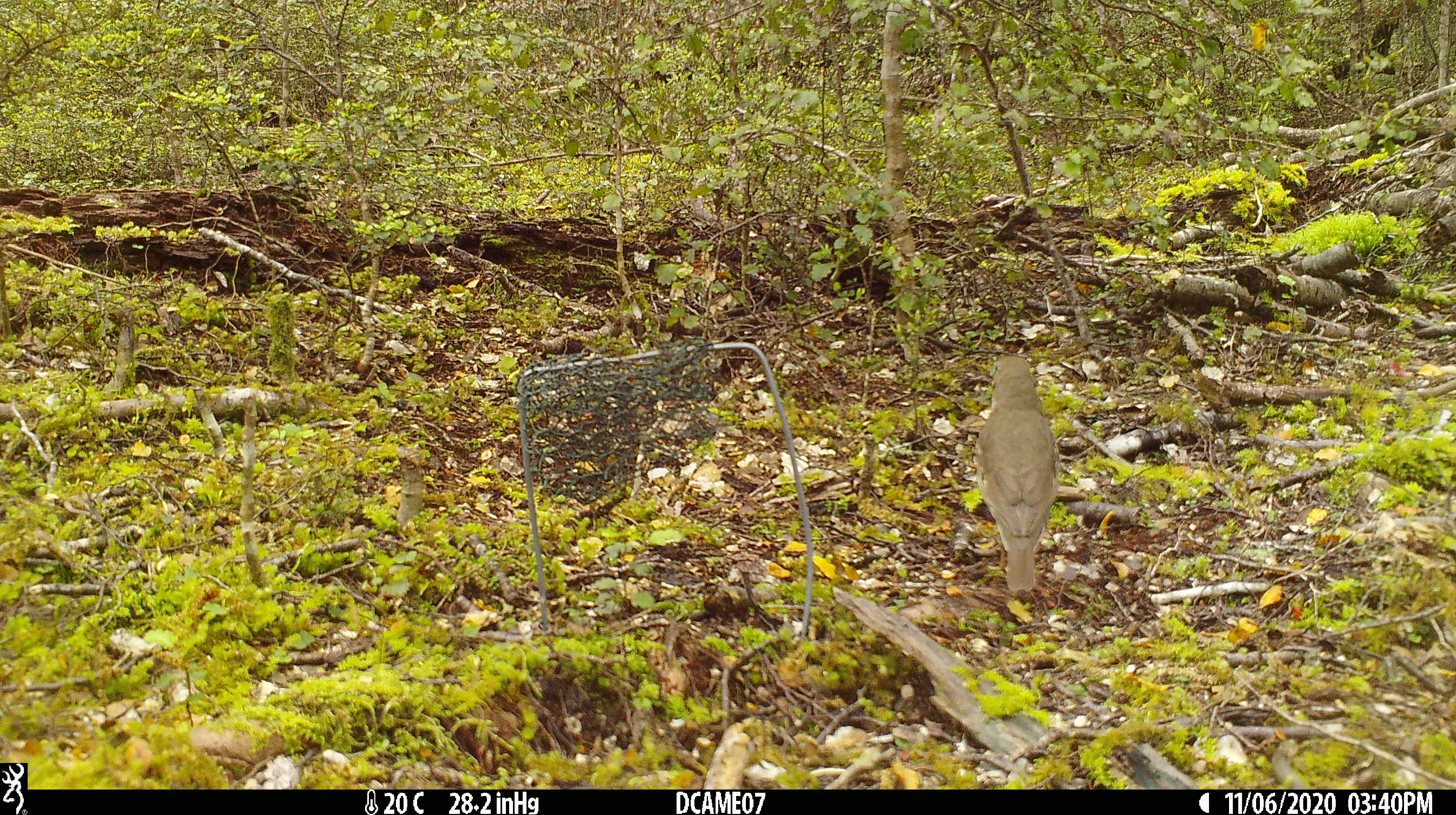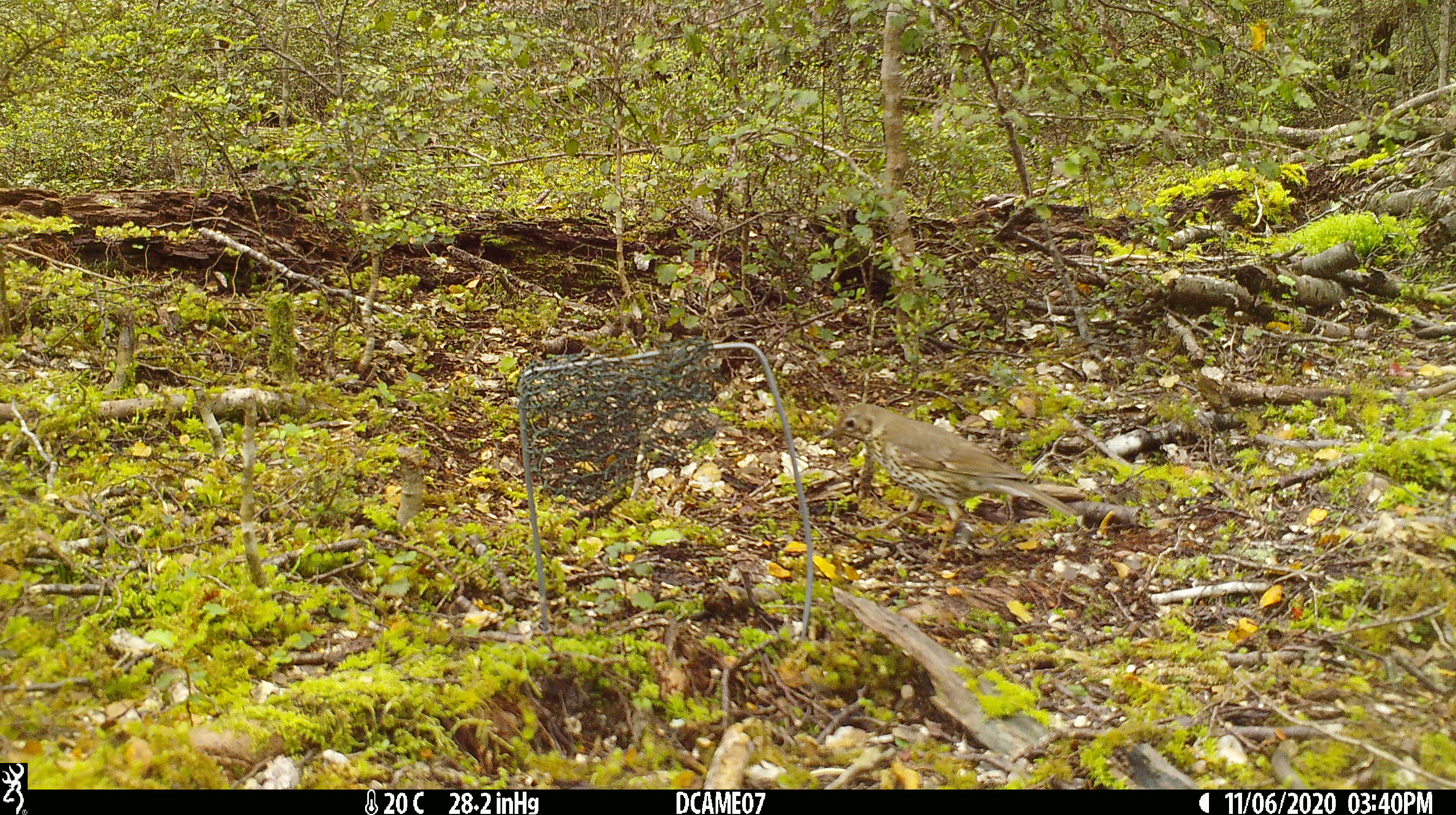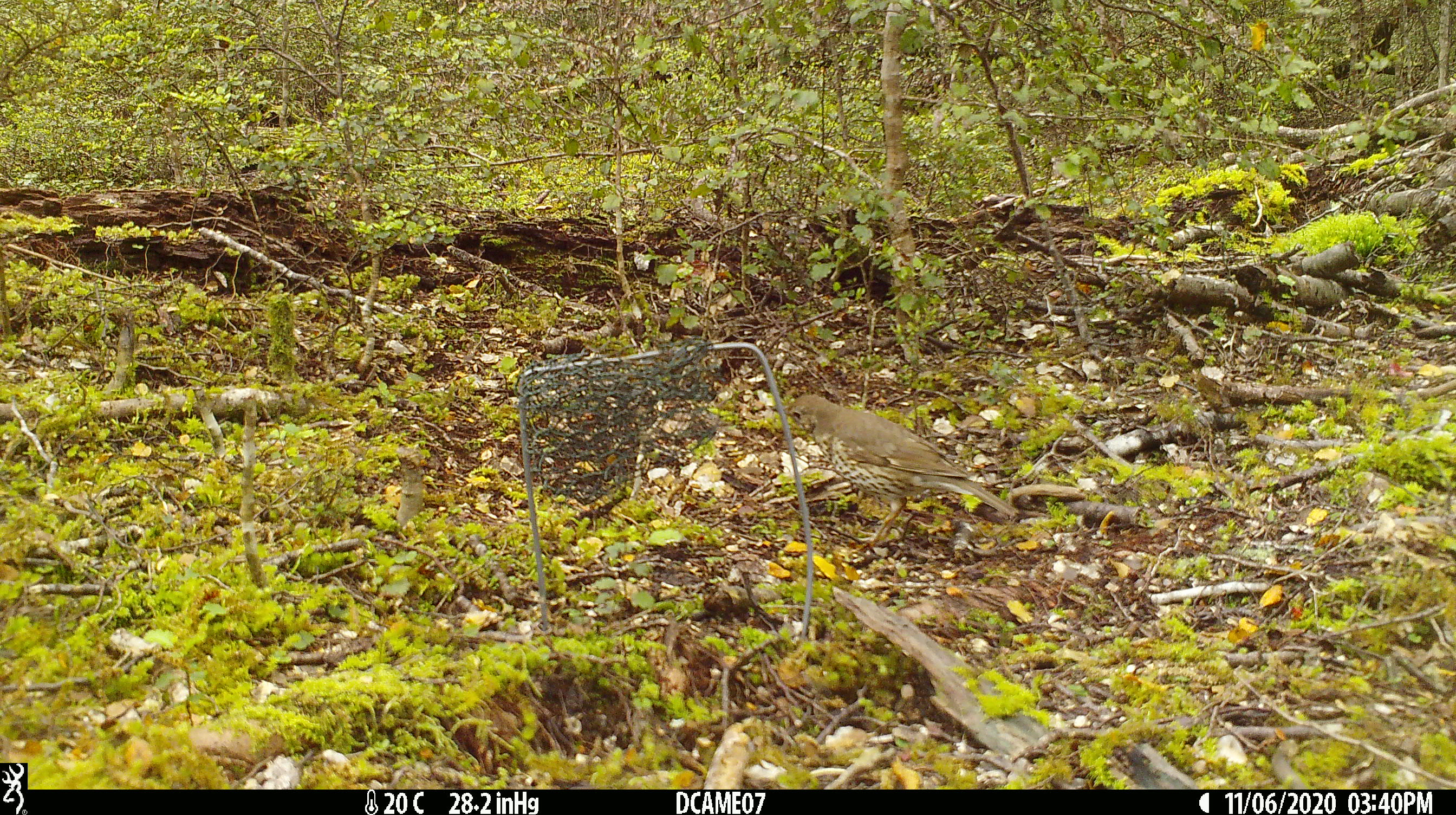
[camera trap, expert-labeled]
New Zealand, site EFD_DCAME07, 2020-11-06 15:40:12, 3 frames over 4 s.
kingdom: Animalia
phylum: Chordata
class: Aves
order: Passeriformes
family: Turdidae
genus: Turdus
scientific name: Turdus philomelos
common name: song thrush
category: thrush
Thrush (song thrush) (Turdus philomelos).